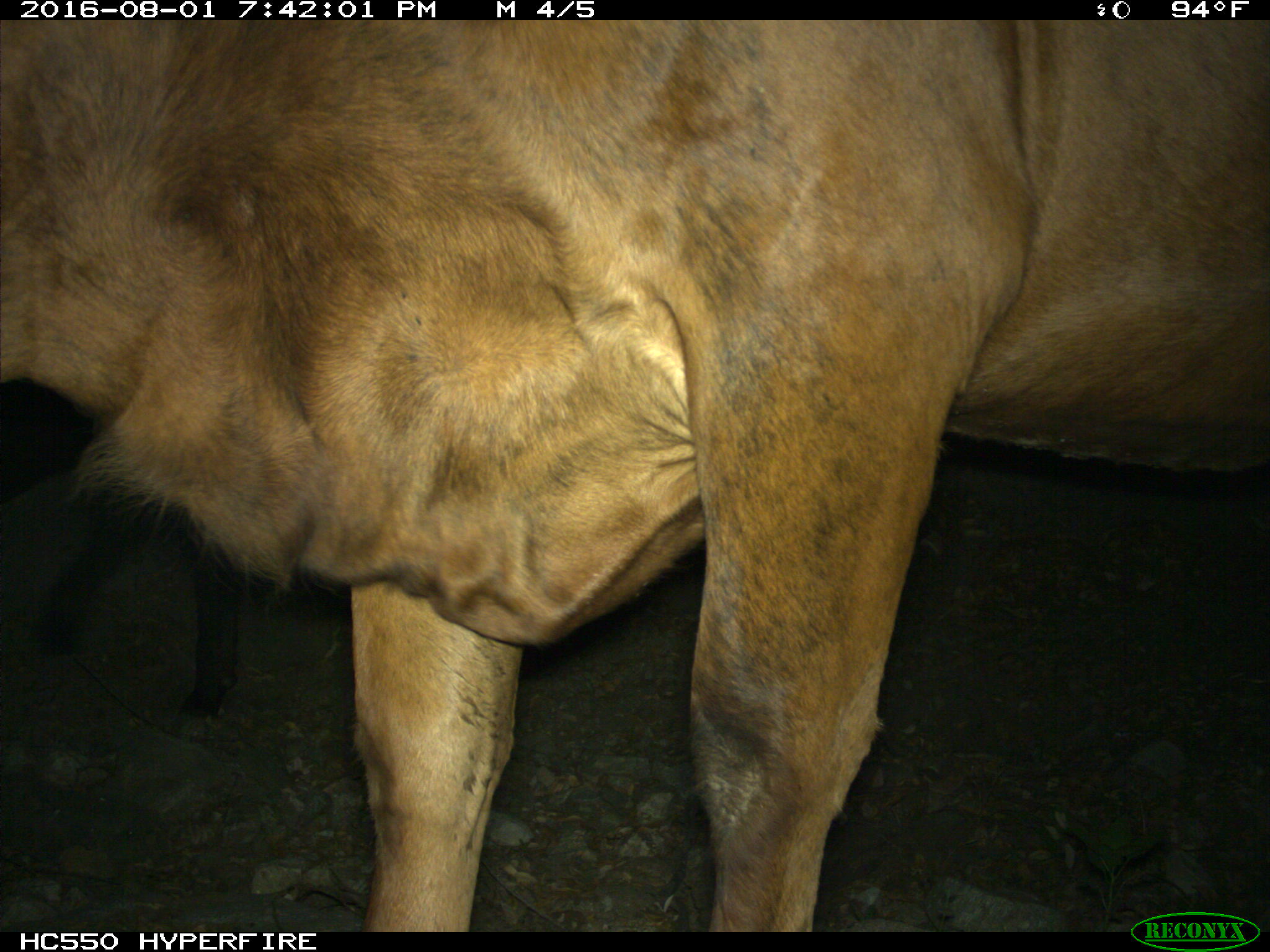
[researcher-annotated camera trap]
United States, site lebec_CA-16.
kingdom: Animalia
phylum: Chordata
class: Mammalia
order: Artiodactyla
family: Bovidae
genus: Bos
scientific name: Bos taurus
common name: domestic cow